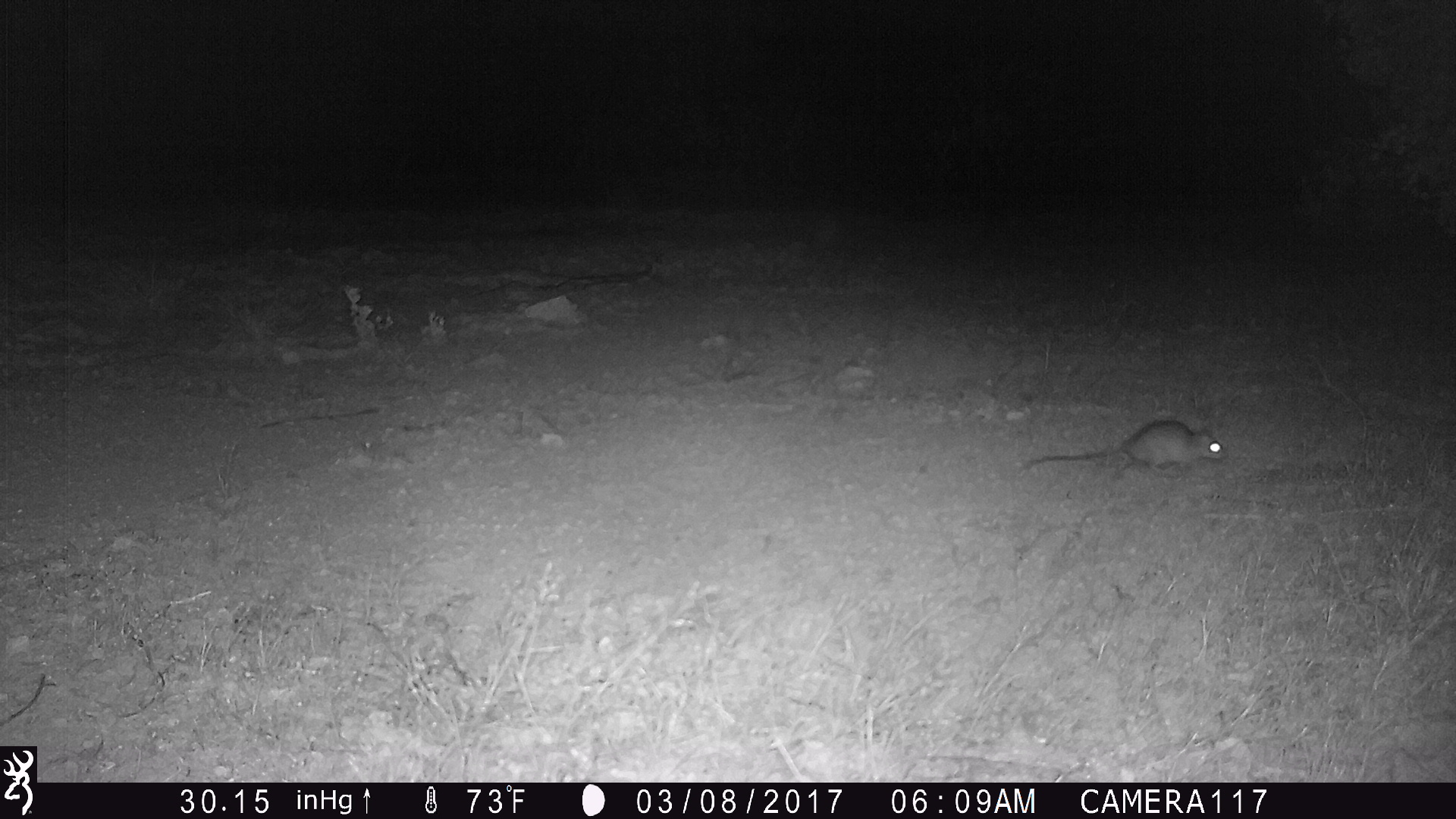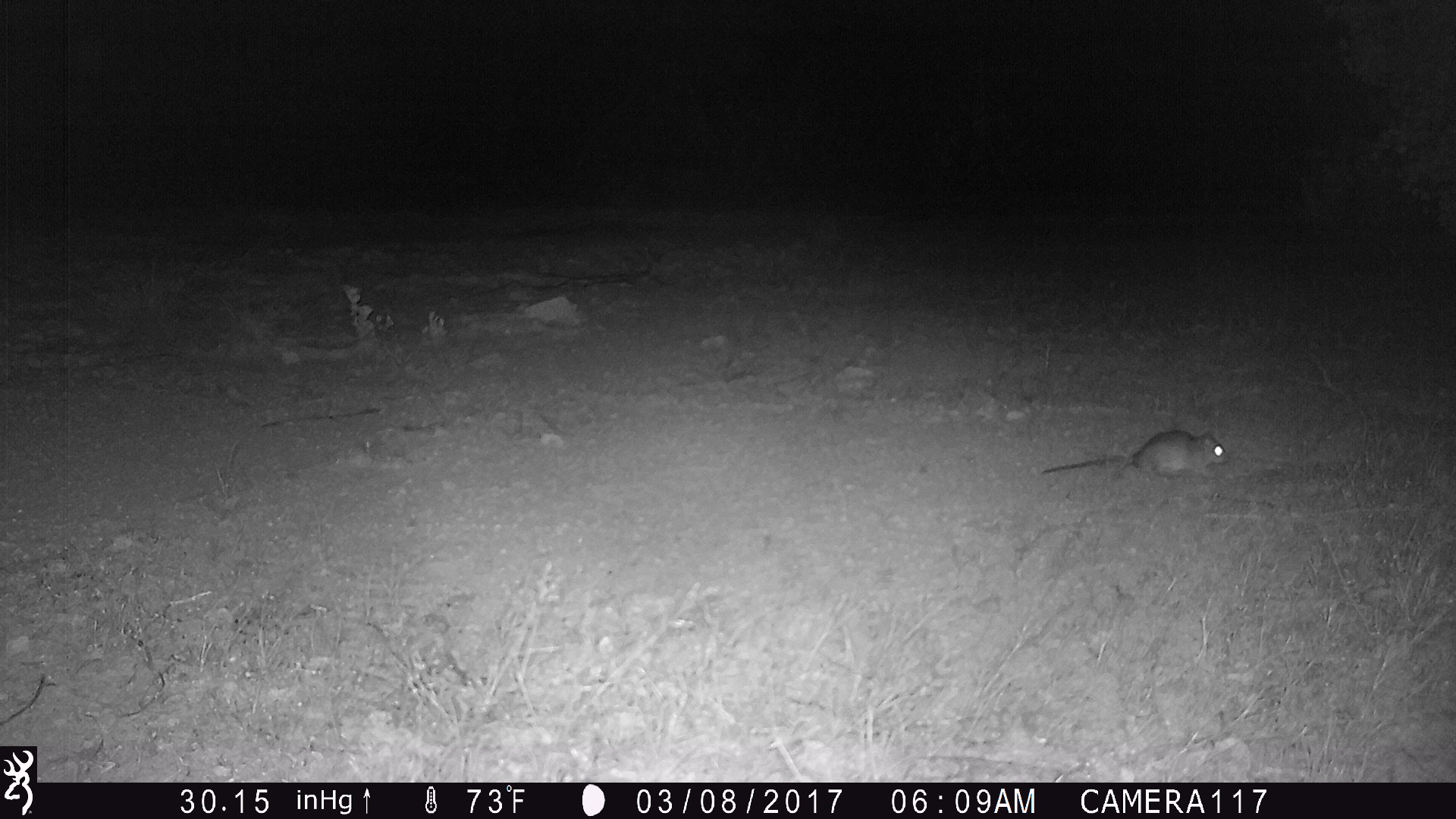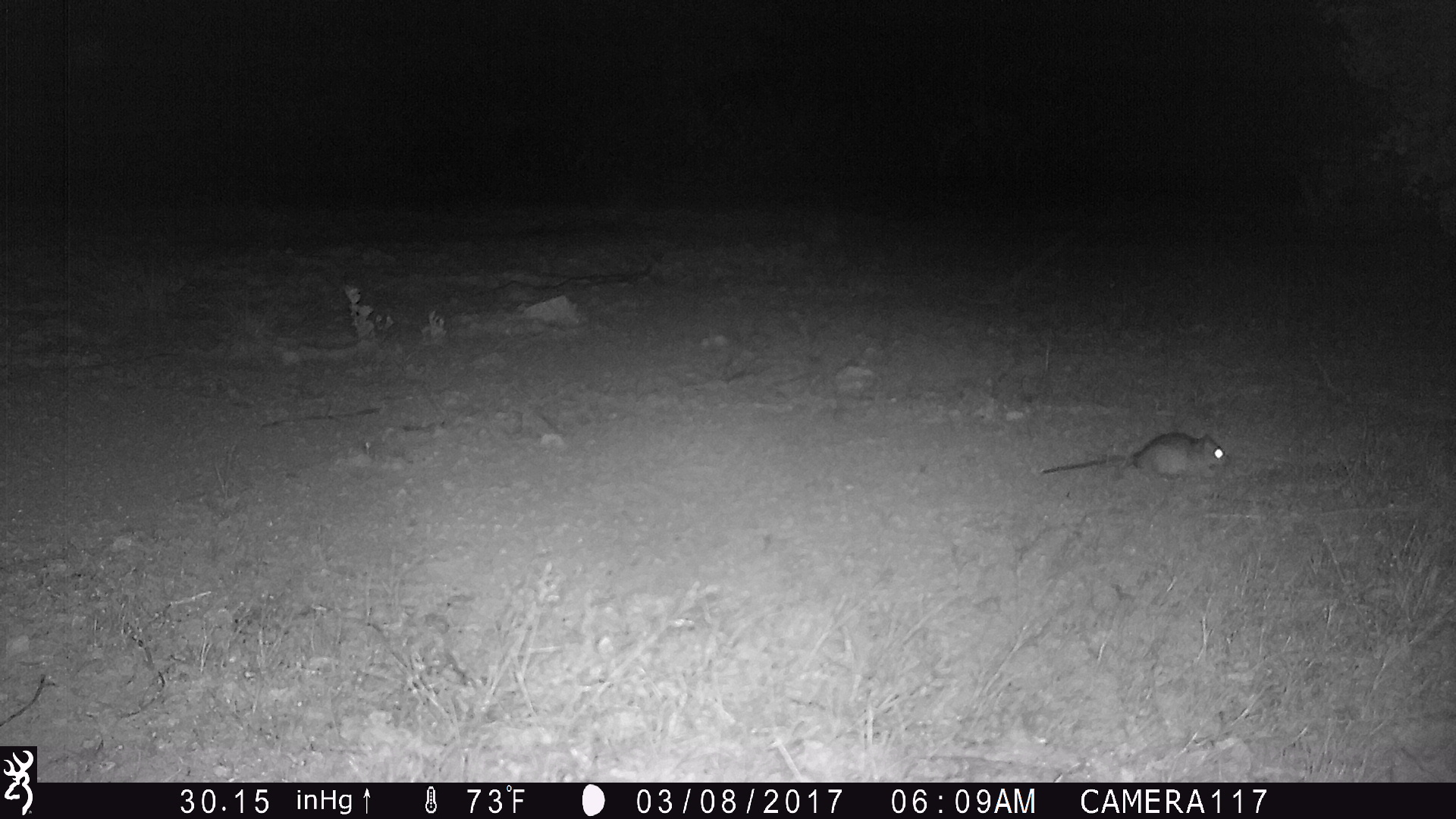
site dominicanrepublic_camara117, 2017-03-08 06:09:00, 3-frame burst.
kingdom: Animalia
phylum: Chordata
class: Mammalia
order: Rodentia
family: Muridae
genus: Rattus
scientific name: Rattus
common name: rat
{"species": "rat (Rattus)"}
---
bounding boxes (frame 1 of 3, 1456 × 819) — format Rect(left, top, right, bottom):
rat: Rect(1015, 415, 1235, 474)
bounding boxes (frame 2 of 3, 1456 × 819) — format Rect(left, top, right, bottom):
rat: Rect(1039, 424, 1231, 480)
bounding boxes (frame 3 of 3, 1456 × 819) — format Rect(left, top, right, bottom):
rat: Rect(1038, 427, 1231, 483)